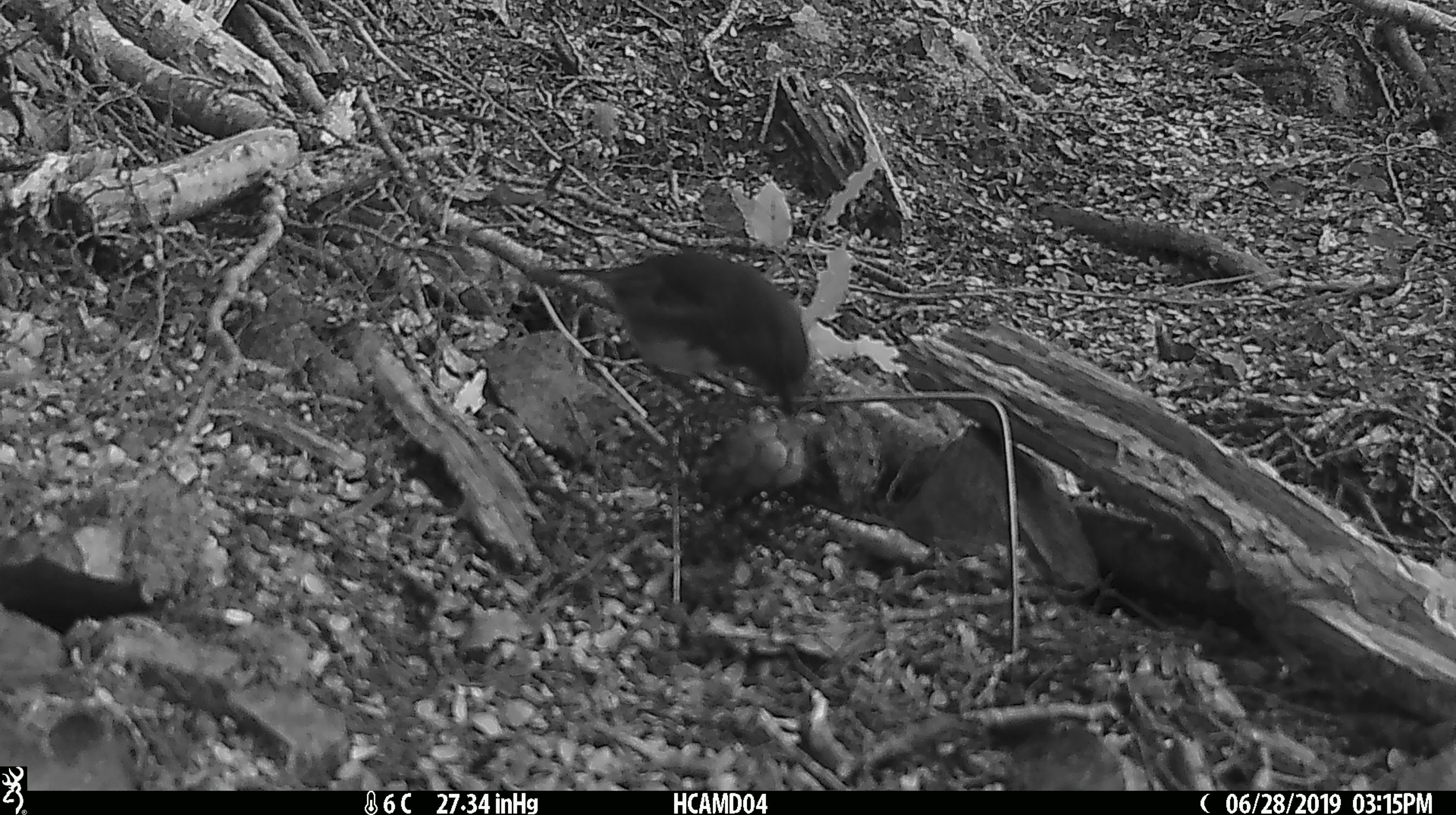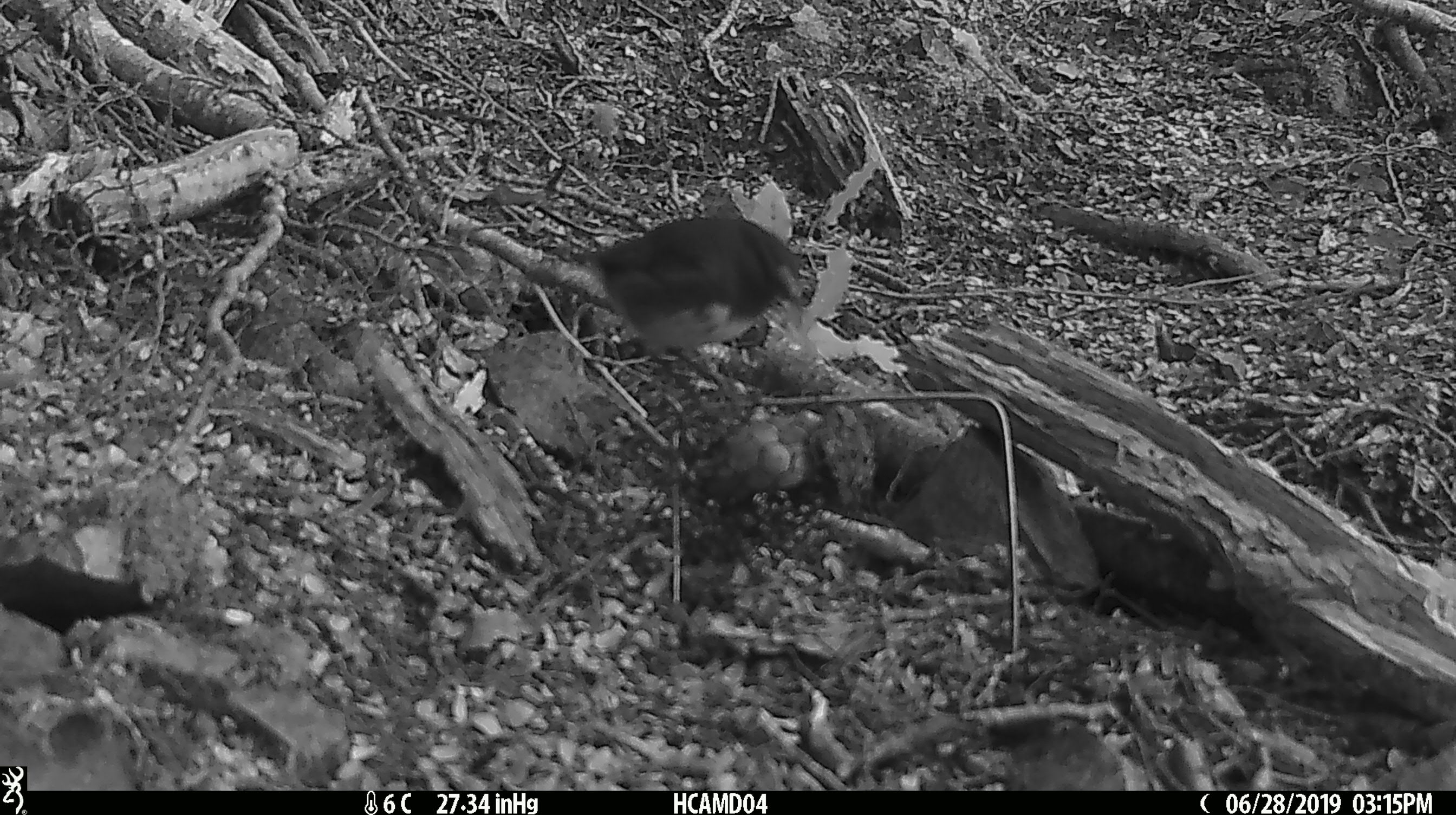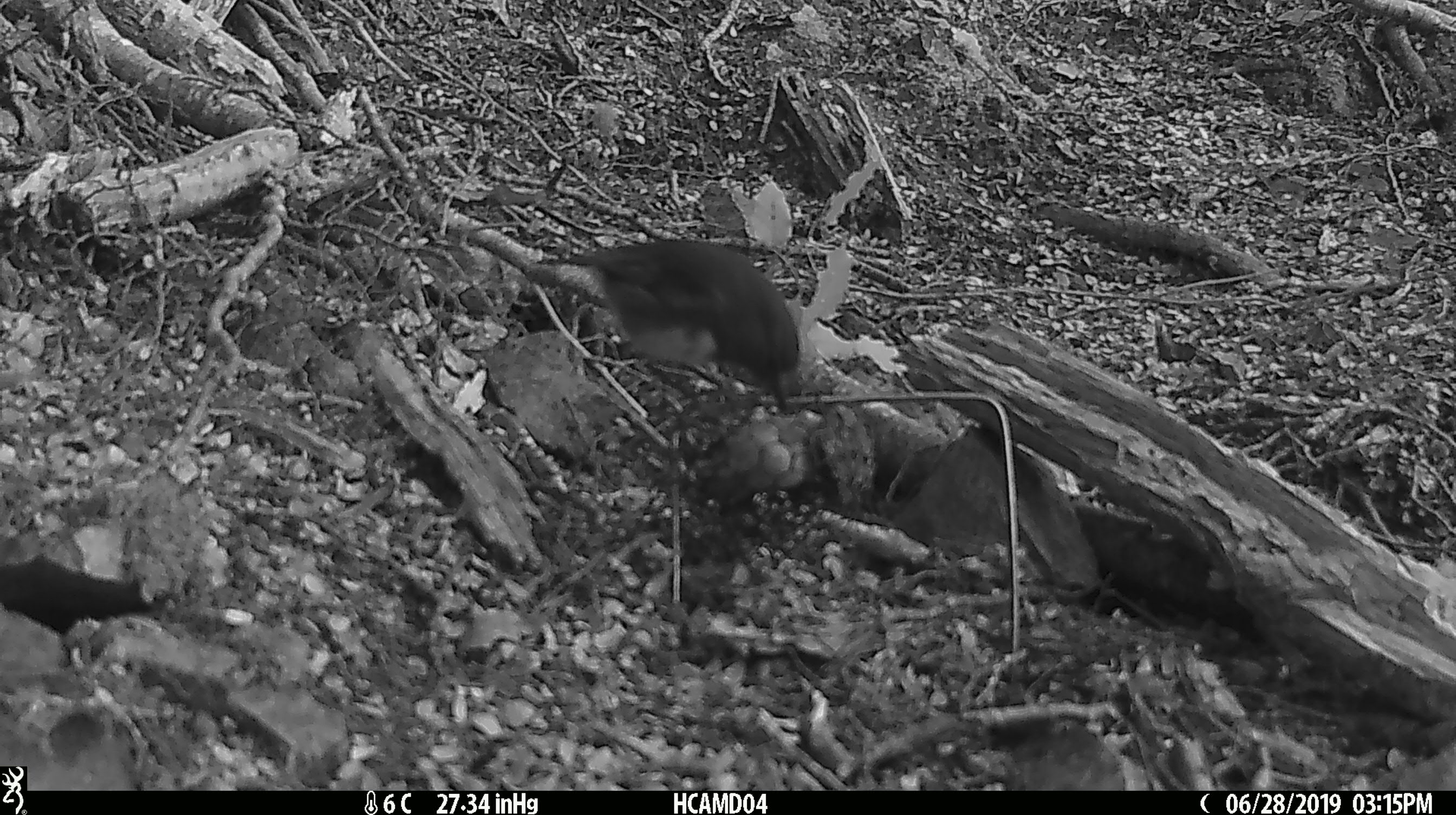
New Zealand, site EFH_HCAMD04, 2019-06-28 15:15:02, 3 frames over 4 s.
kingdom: Animalia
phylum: Chordata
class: Aves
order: Passeriformes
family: Petroicidae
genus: Petroica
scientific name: Petroica australis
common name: new zealand robin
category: robin